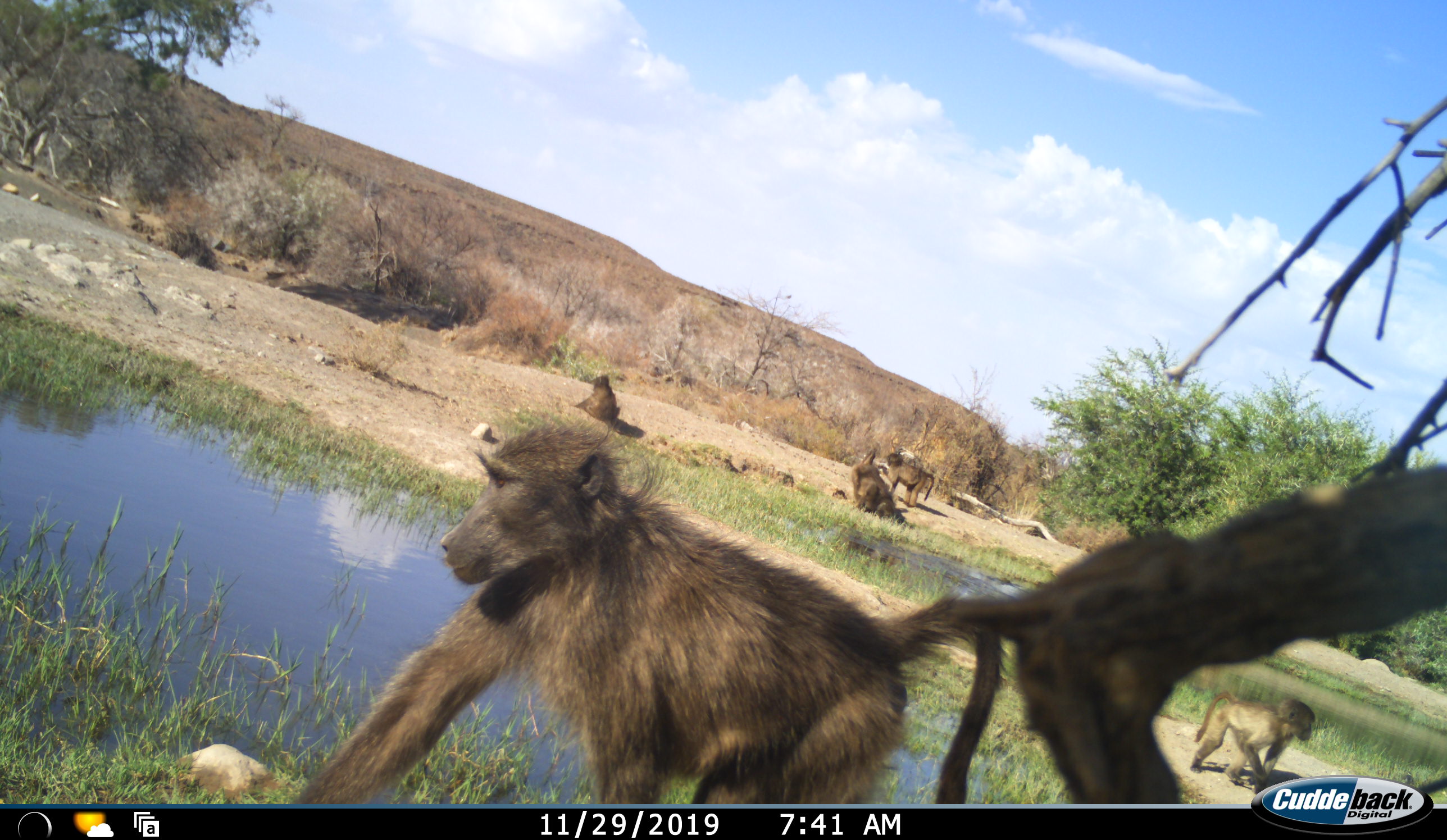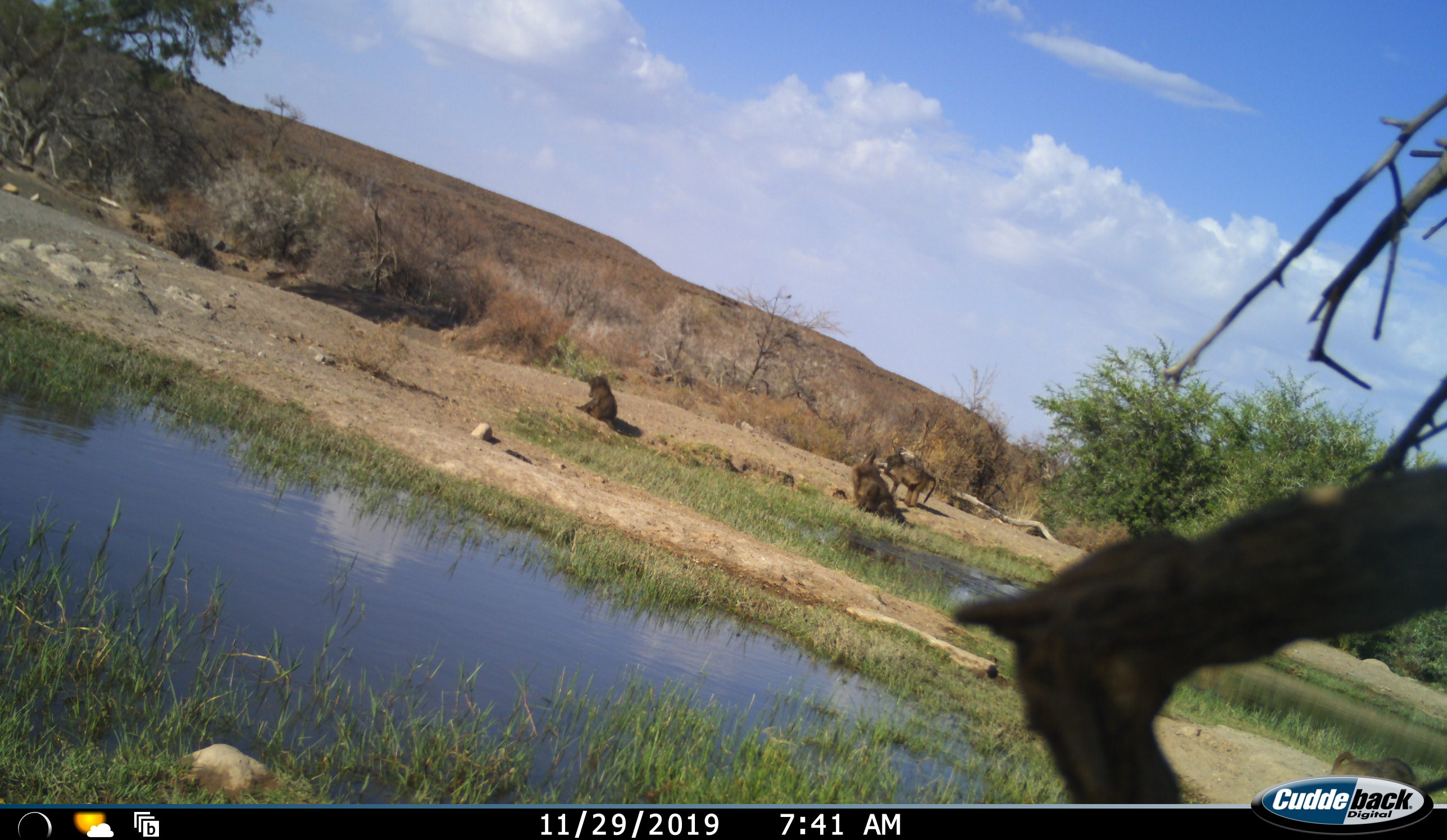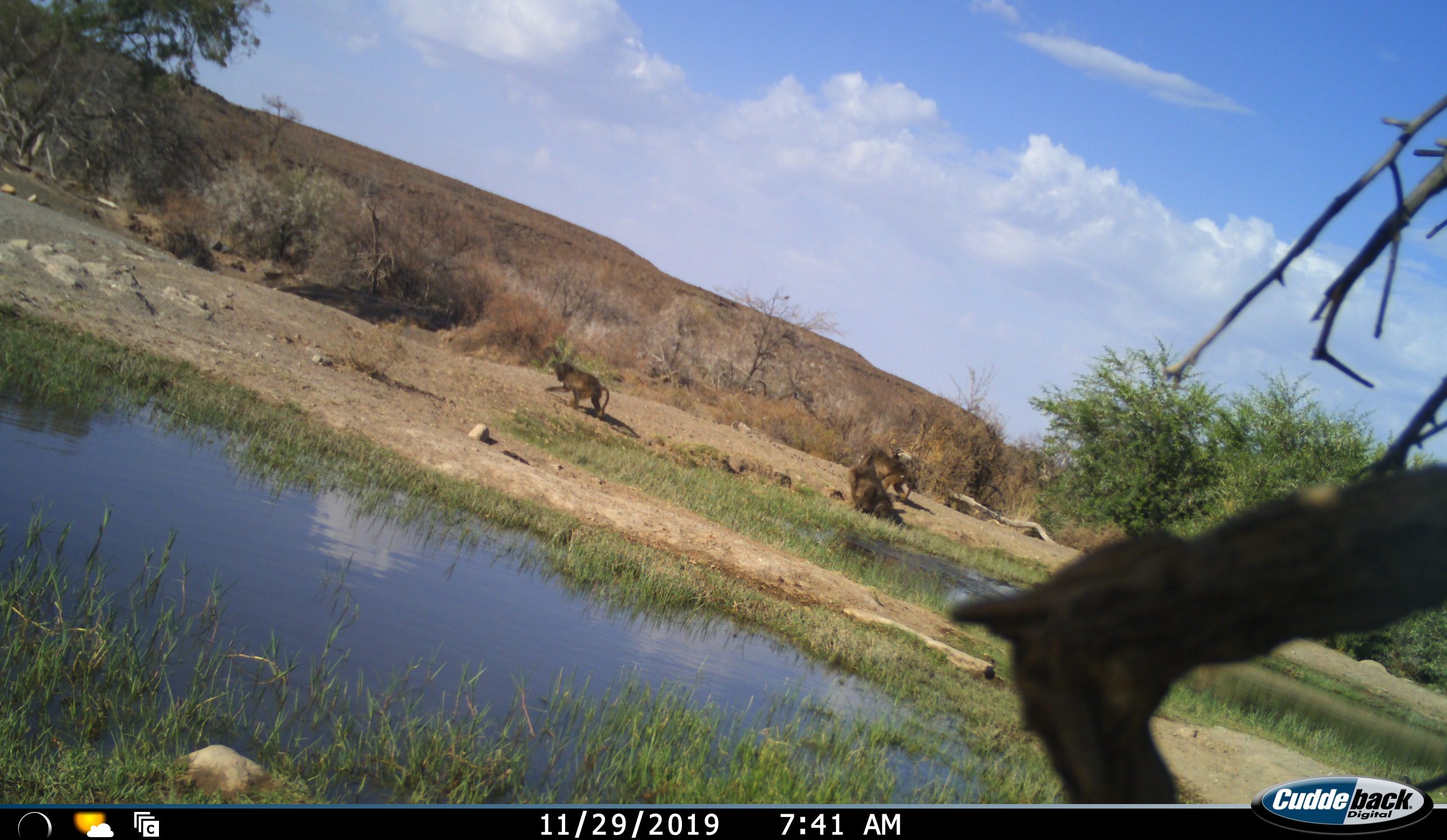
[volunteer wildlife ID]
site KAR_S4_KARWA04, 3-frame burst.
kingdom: Animalia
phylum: Chordata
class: Mammalia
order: Primates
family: Cercopithecidae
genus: Papio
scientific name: Papio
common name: baboon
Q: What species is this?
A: Baboon (Papio).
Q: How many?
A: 5.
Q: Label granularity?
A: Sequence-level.